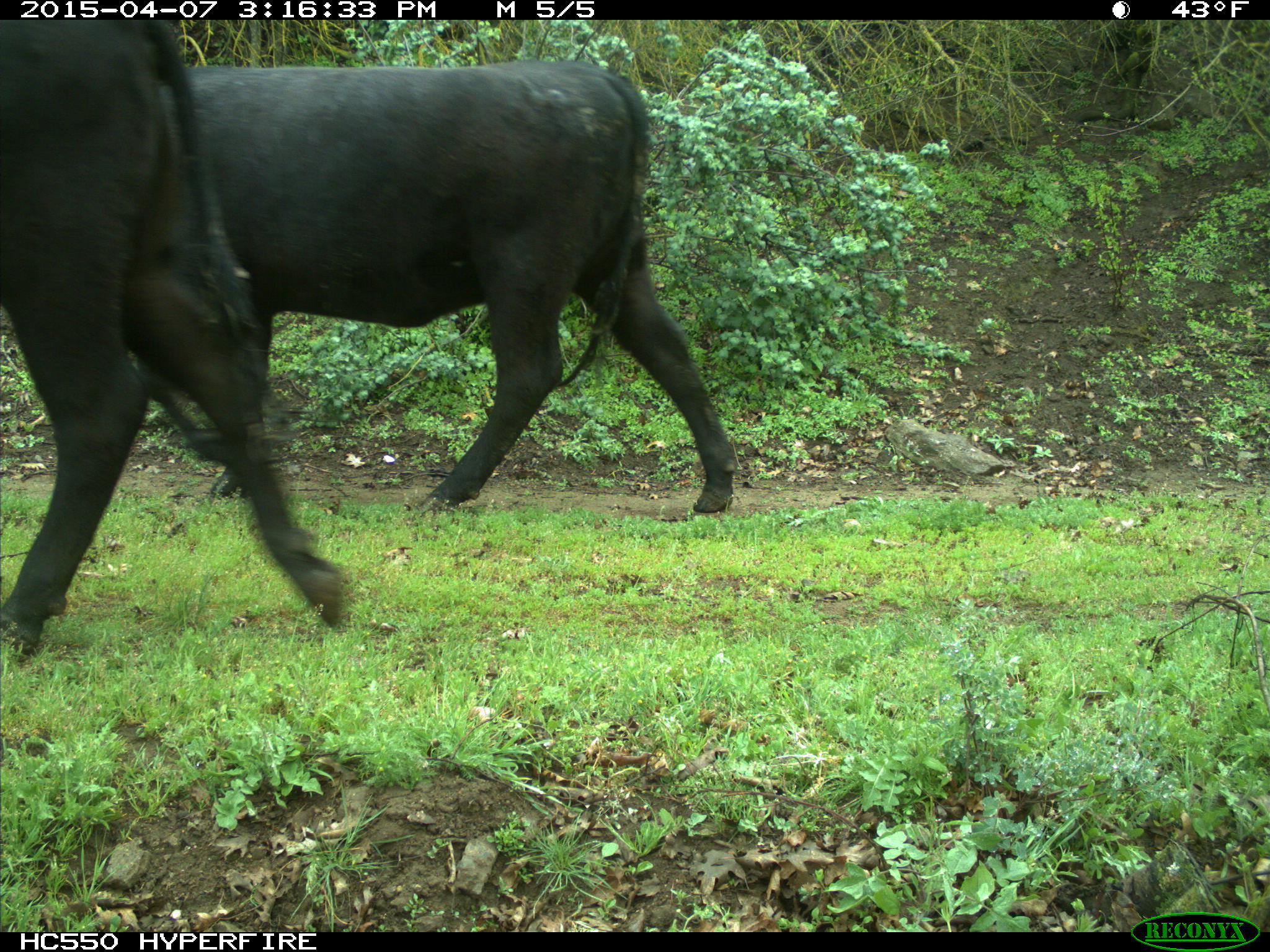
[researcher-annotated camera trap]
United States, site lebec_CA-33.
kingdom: Animalia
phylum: Chordata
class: Mammalia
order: Artiodactyla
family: Bovidae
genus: Bos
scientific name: Bos taurus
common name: domestic cow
Bos taurus (domestic cow).